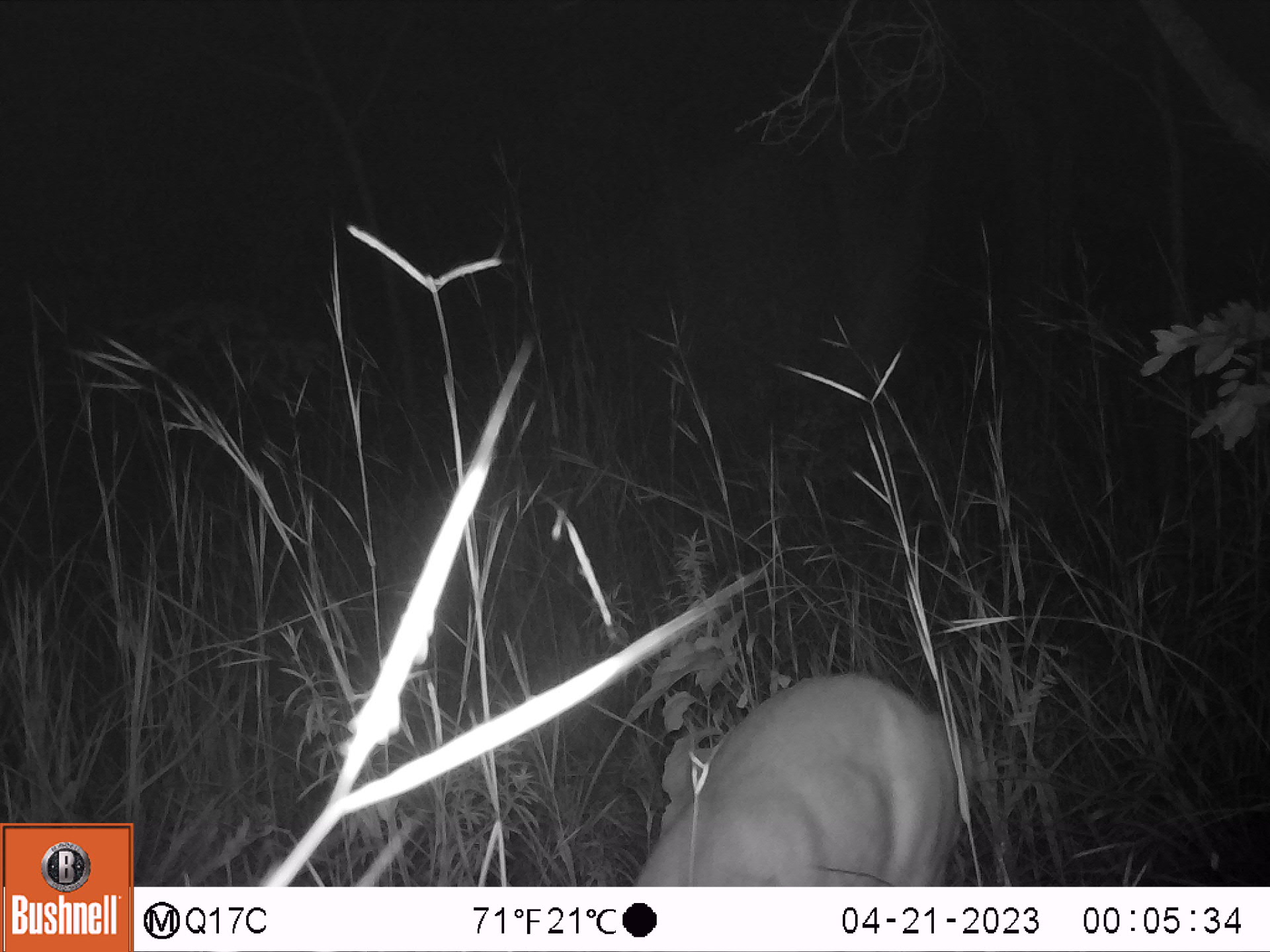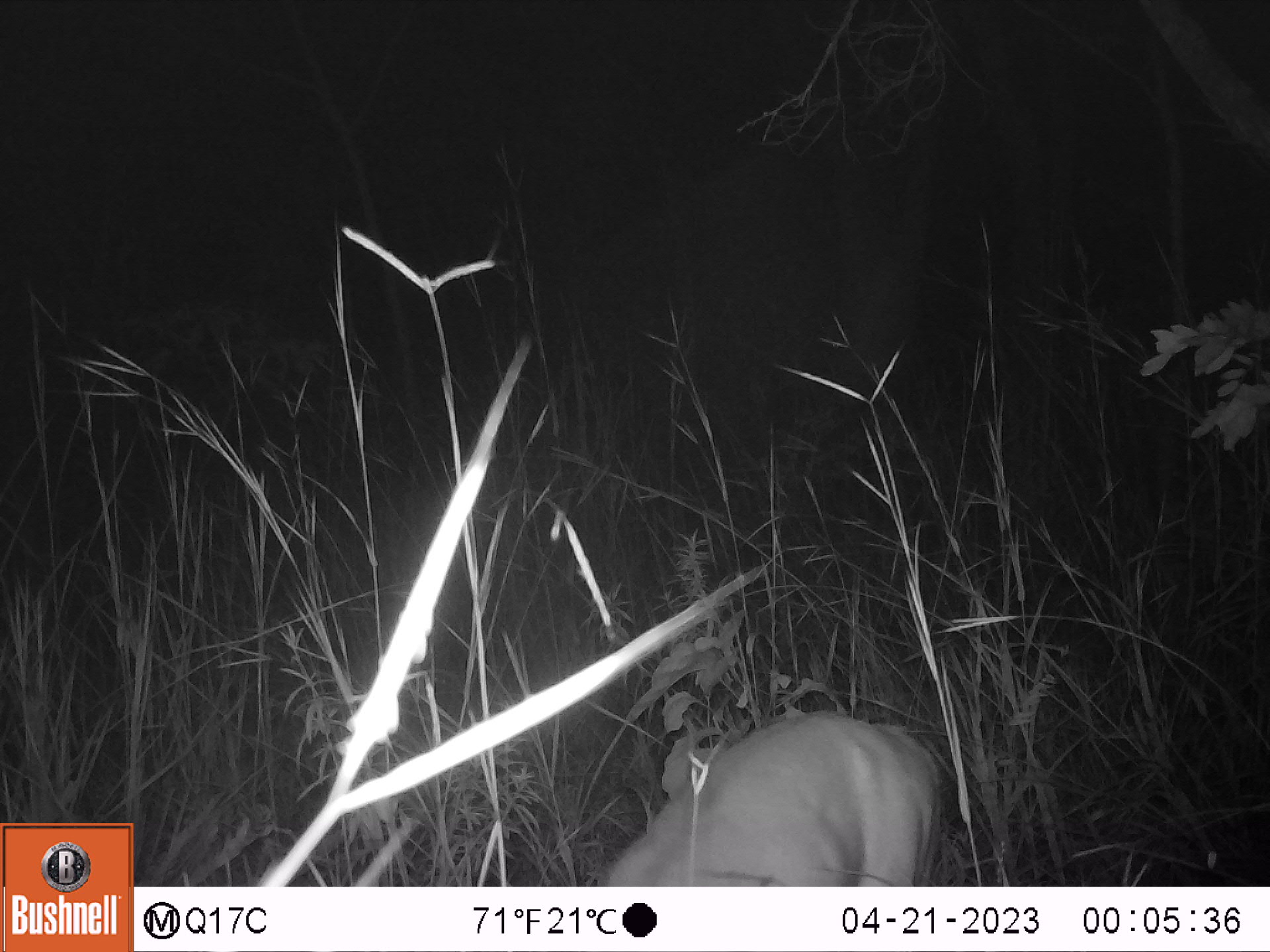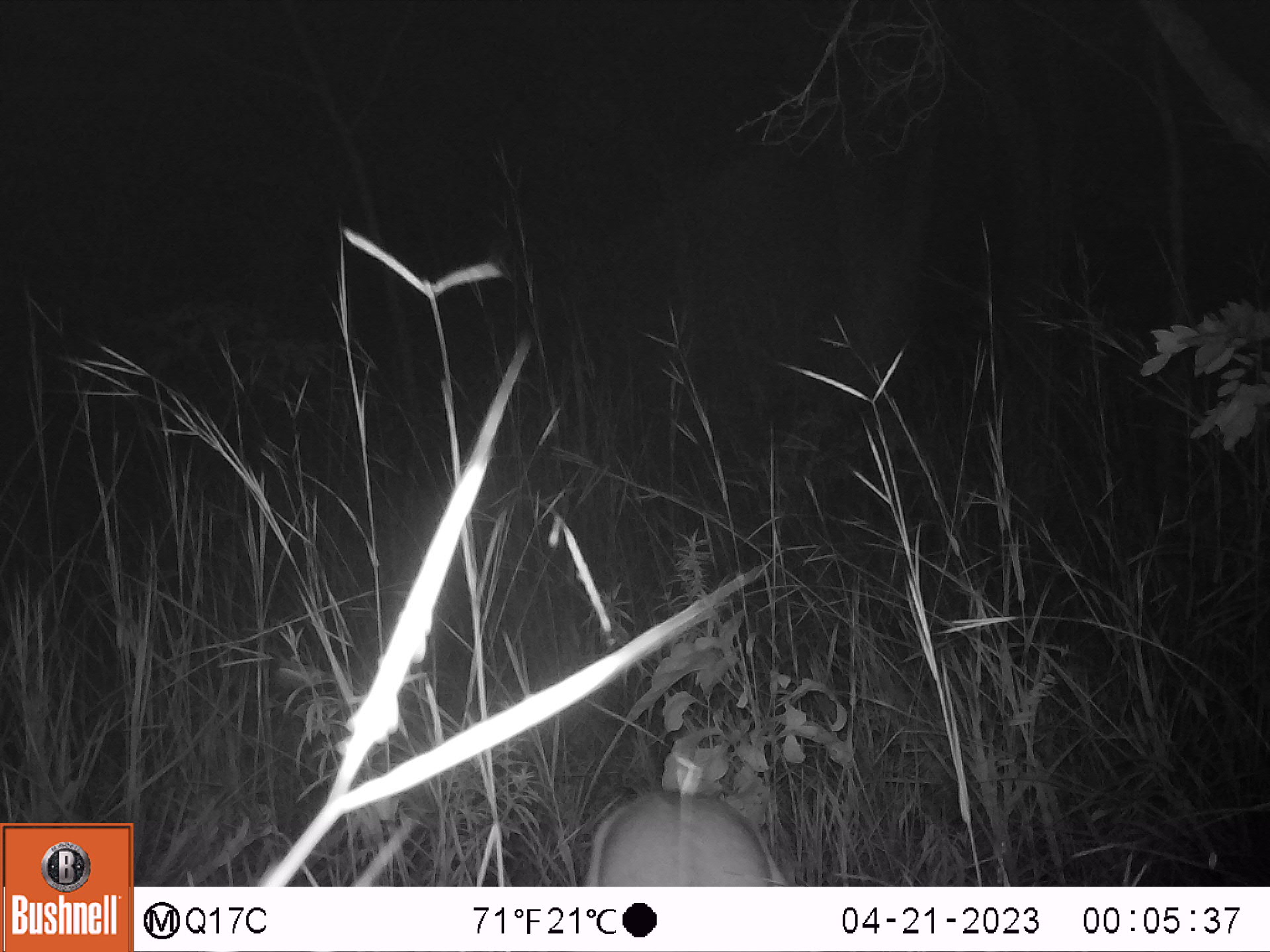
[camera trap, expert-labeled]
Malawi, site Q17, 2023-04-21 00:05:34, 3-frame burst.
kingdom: Animalia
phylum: Chordata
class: Mammalia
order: Artiodactyla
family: Bovidae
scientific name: Antilopinae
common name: small antelope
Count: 1.